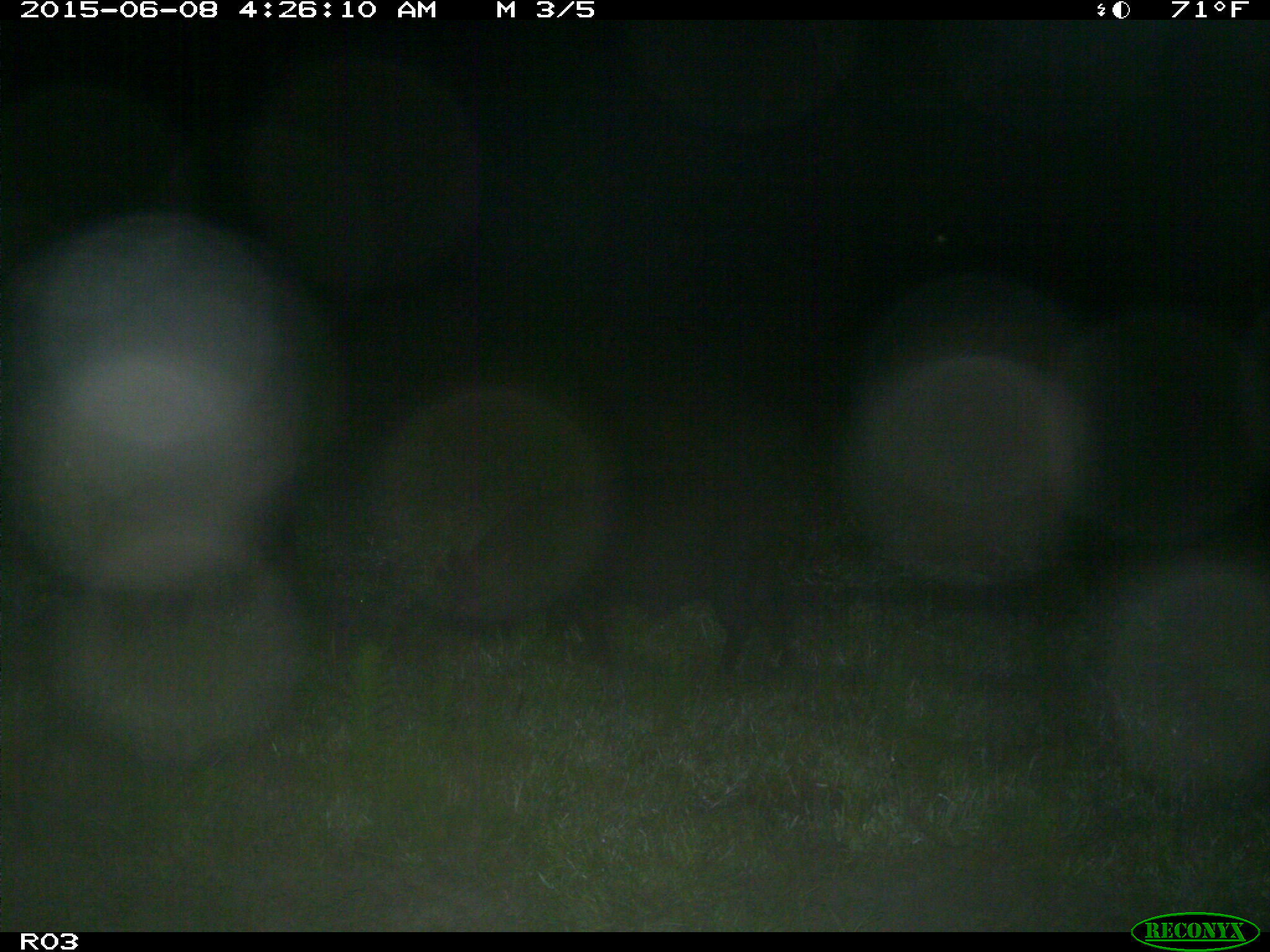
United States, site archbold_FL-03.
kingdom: Animalia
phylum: Chordata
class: Mammalia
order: Artiodactyla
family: Suidae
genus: Sus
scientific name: Sus scrofa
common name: wild boar